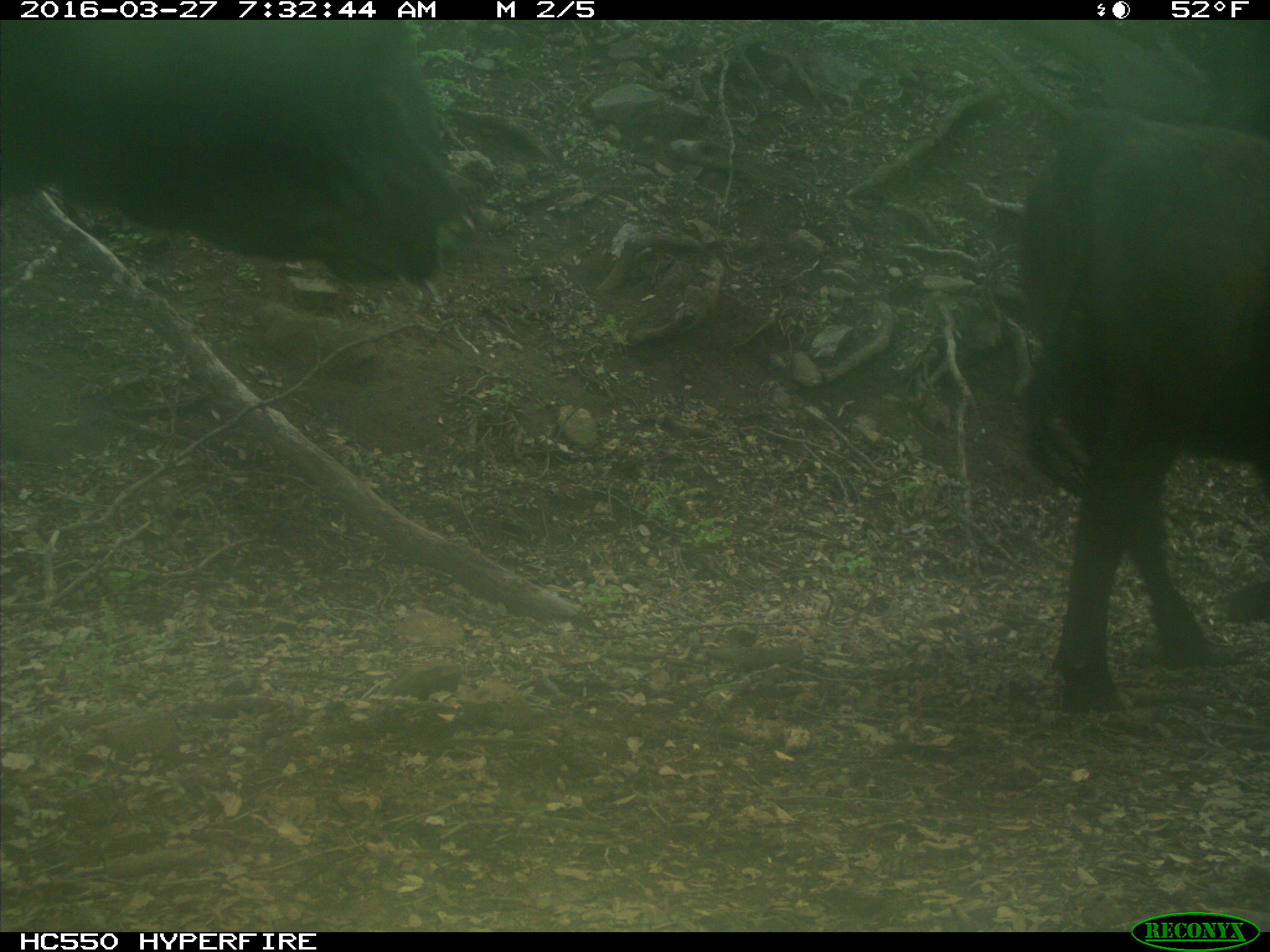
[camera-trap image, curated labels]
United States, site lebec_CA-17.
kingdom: Animalia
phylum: Chordata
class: Mammalia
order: Artiodactyla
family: Bovidae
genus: Bos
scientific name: Bos taurus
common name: domestic cow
Bos taurus (domestic cow).